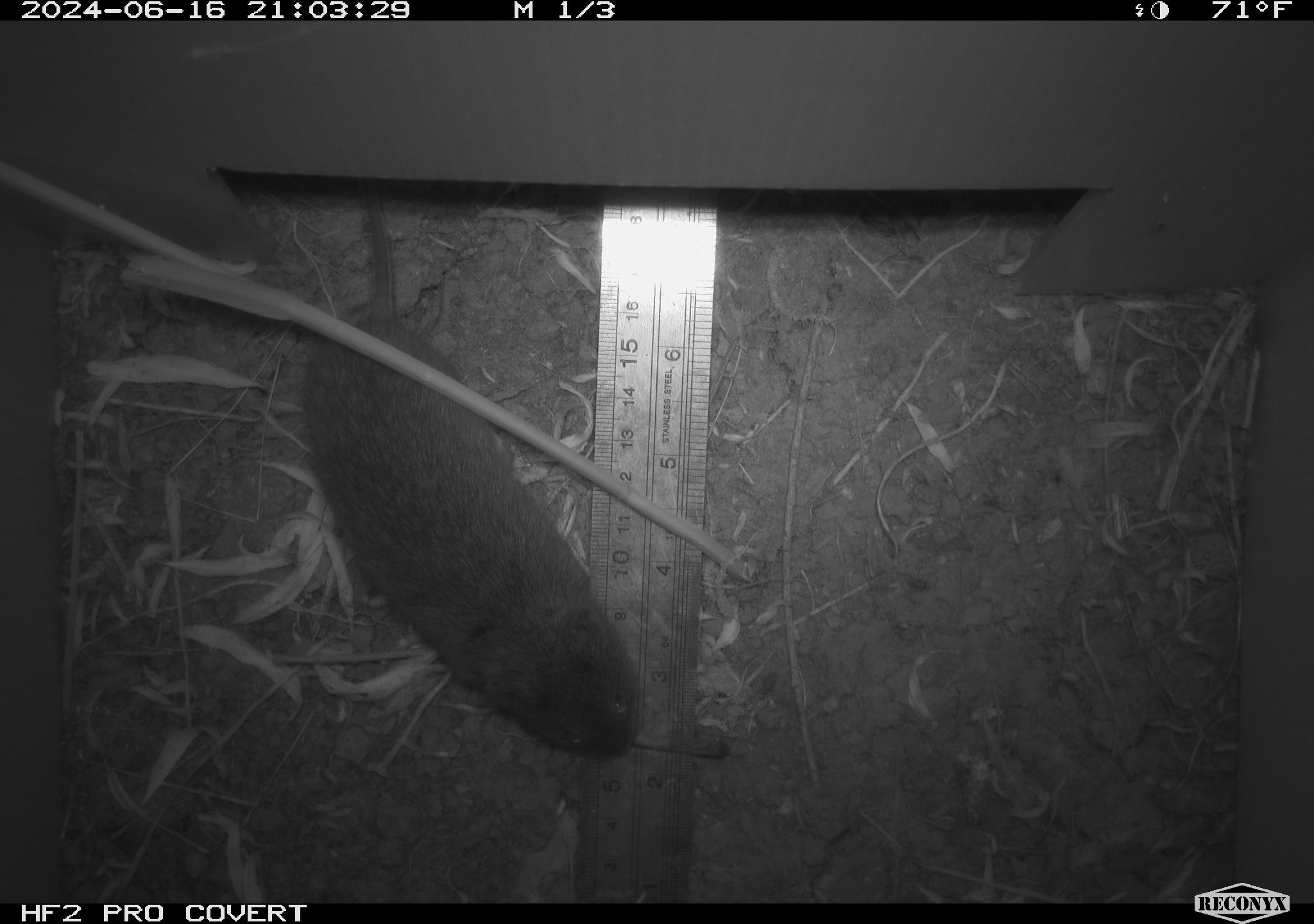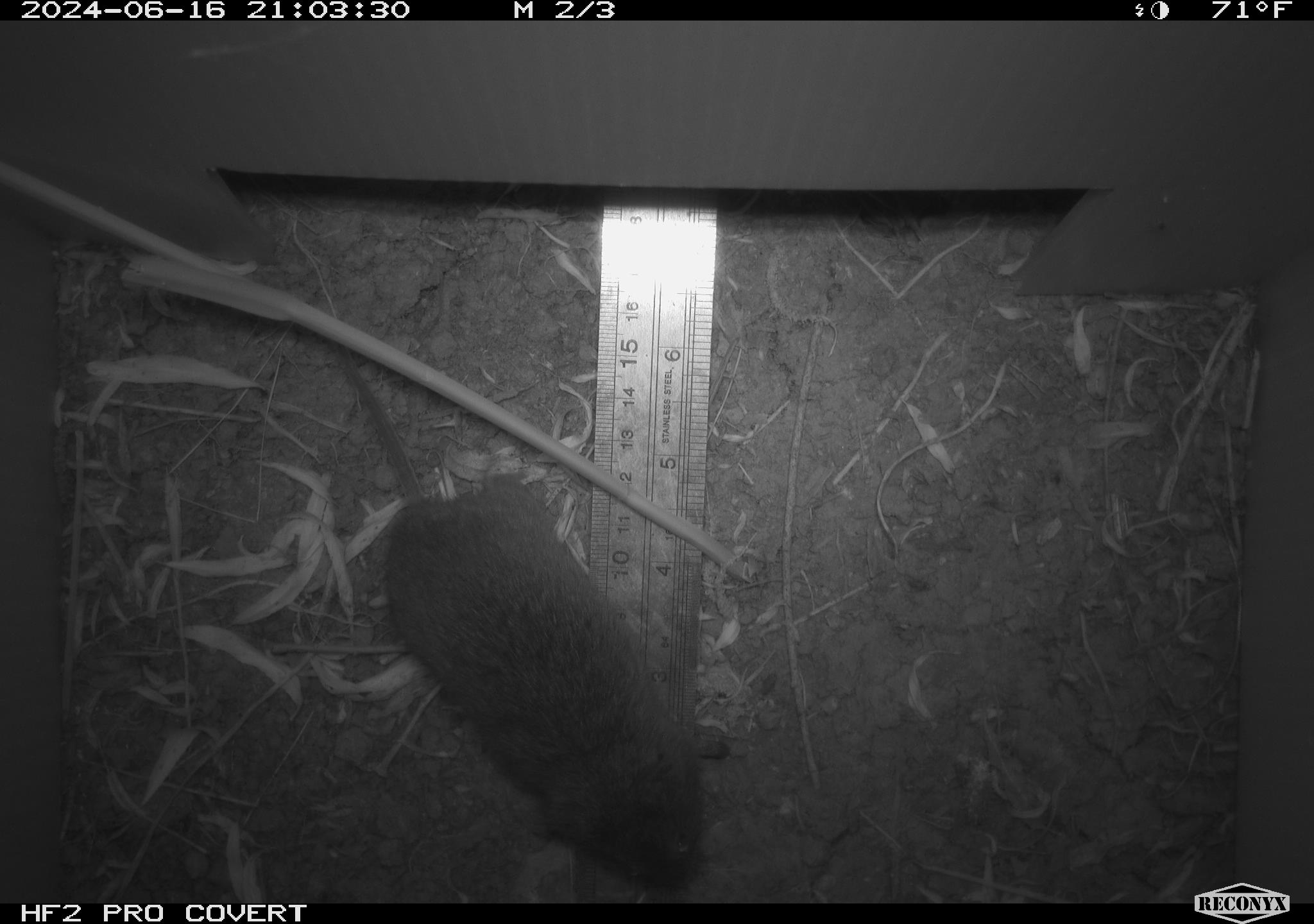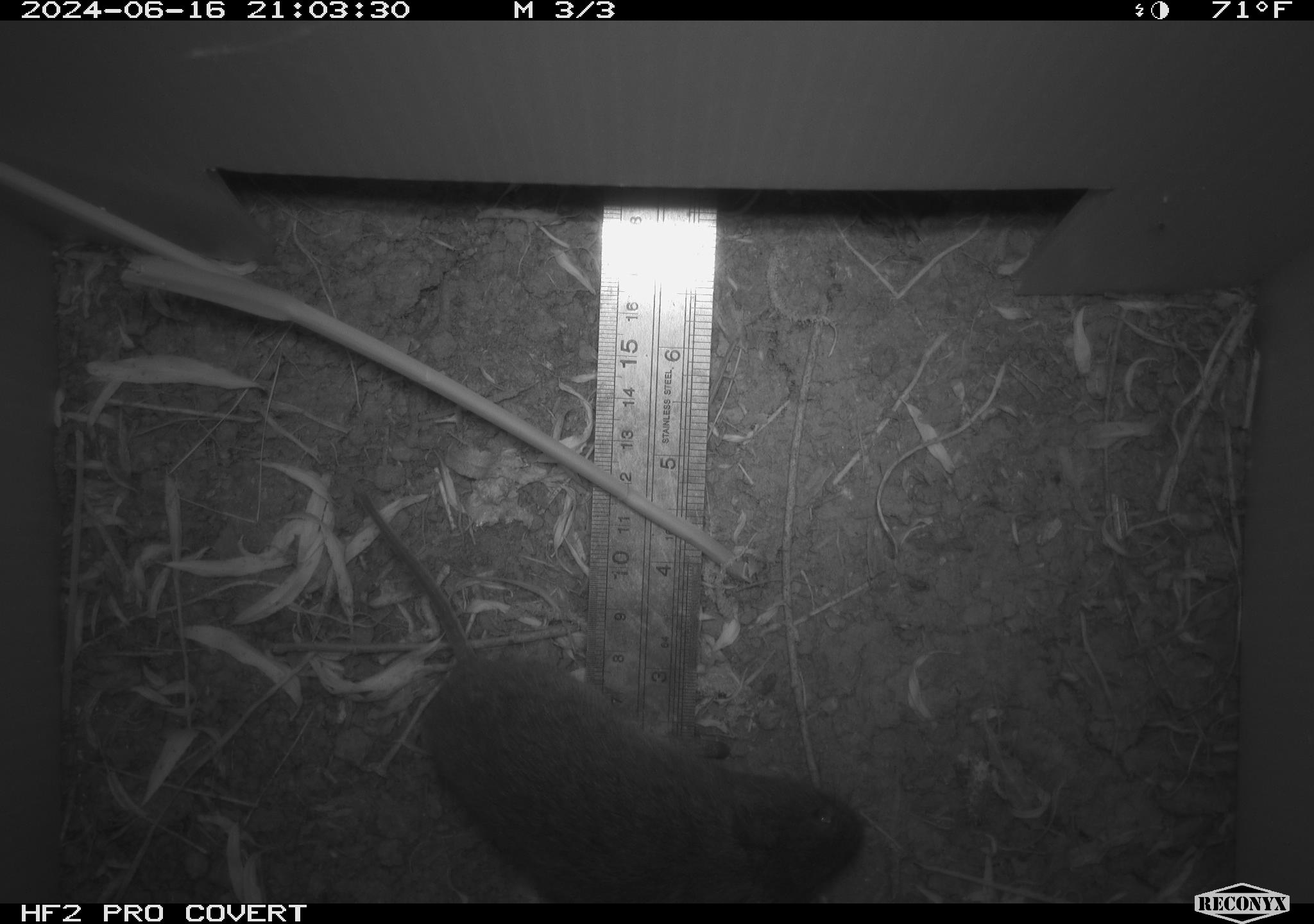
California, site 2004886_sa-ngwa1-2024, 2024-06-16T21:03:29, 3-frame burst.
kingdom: Animalia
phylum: Chordata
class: Mammalia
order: Rodentia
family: Cricetidae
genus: Microtus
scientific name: Microtus californicus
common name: california vole